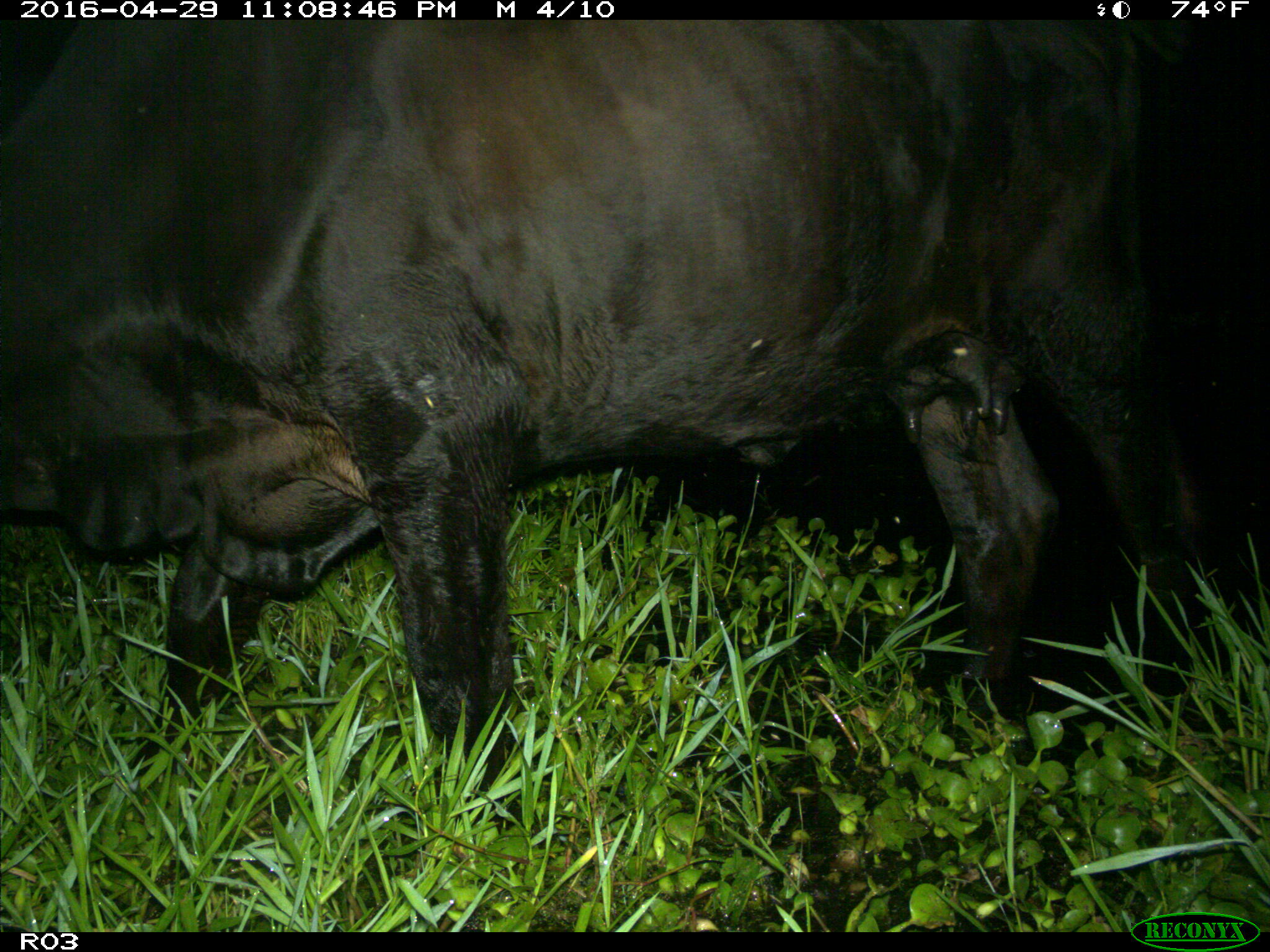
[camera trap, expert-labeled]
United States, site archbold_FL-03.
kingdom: Animalia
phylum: Chordata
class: Mammalia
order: Artiodactyla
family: Bovidae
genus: Bos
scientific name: Bos taurus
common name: domestic cow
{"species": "Bos taurus (domestic cow)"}